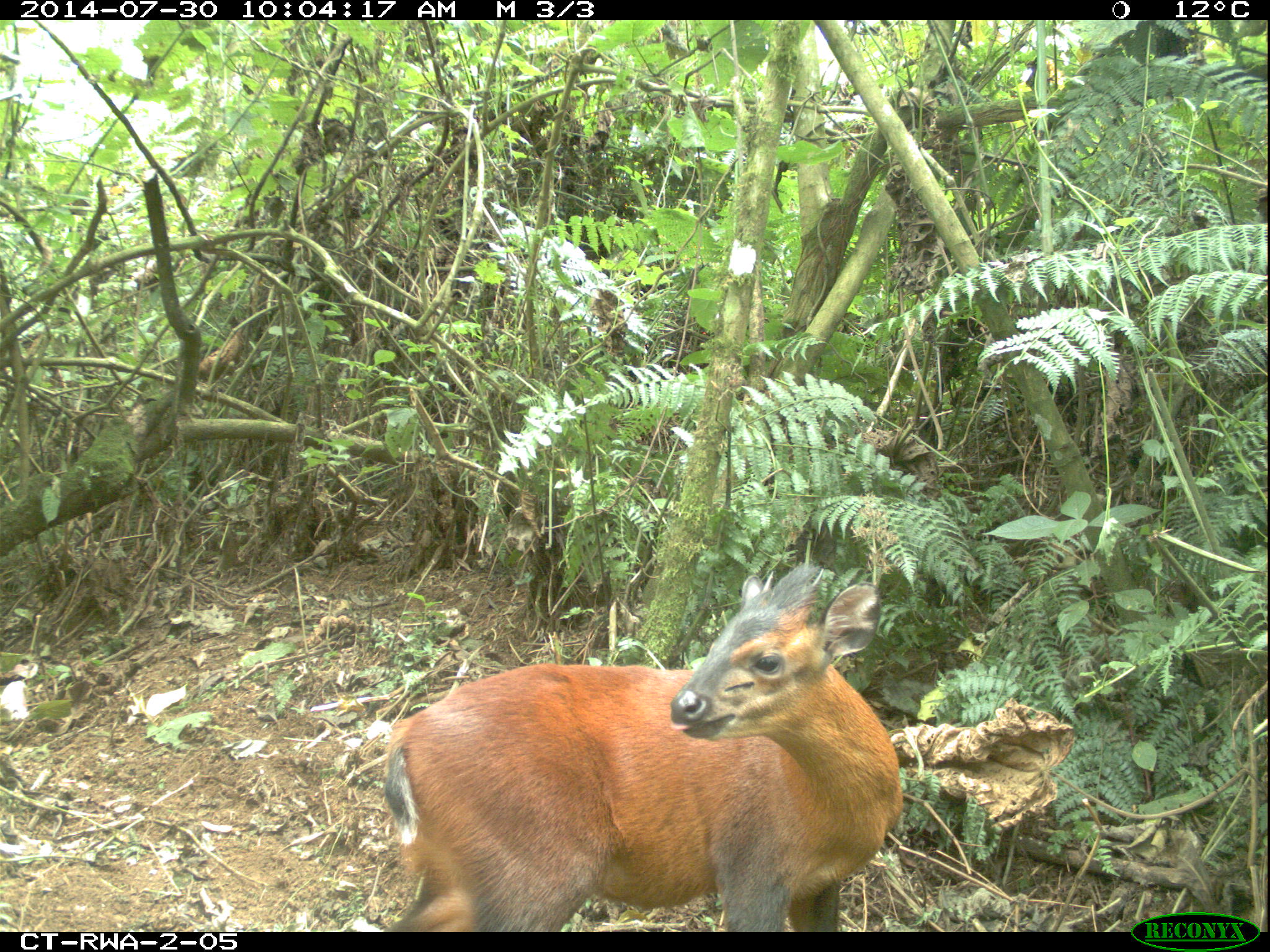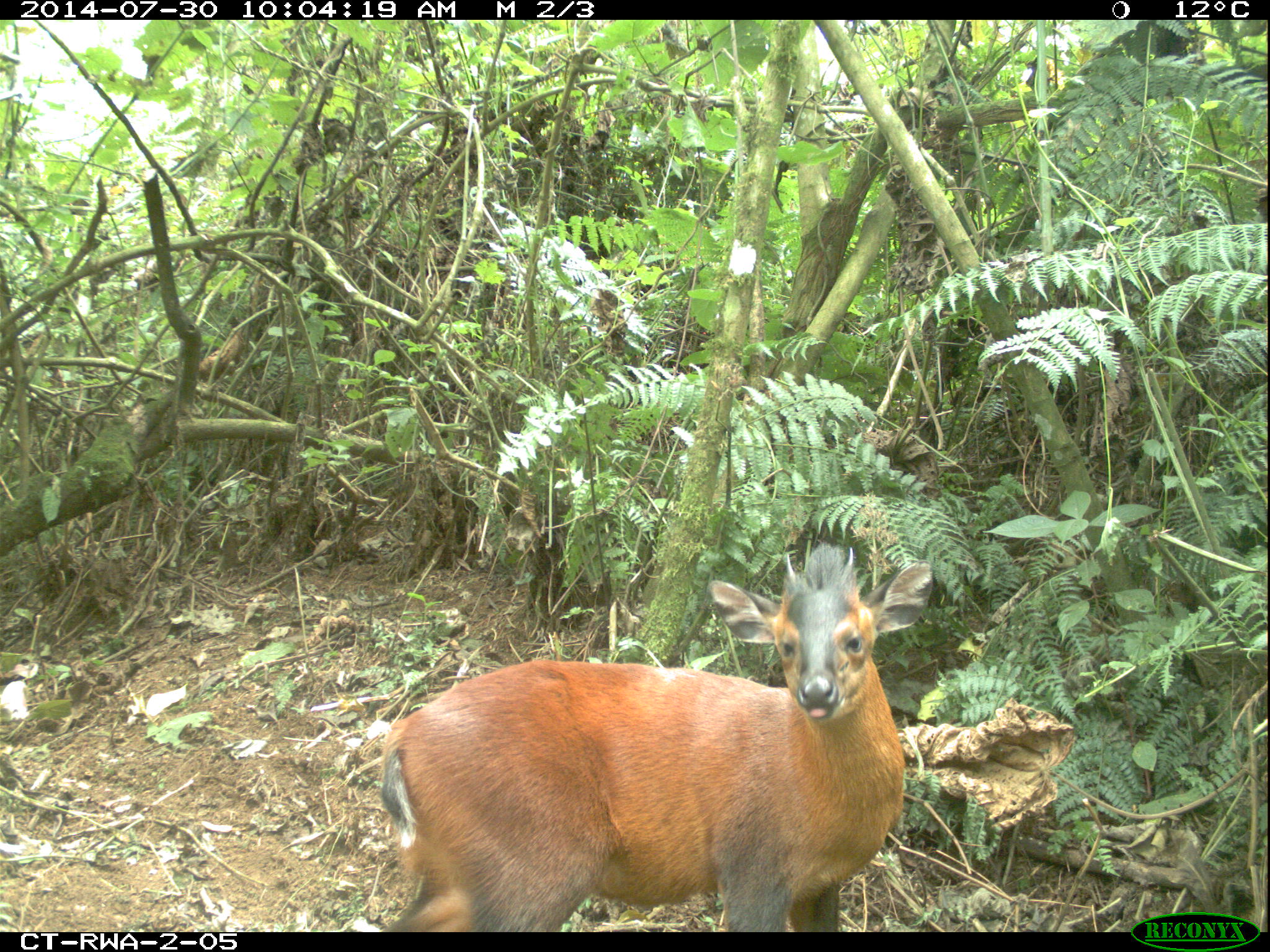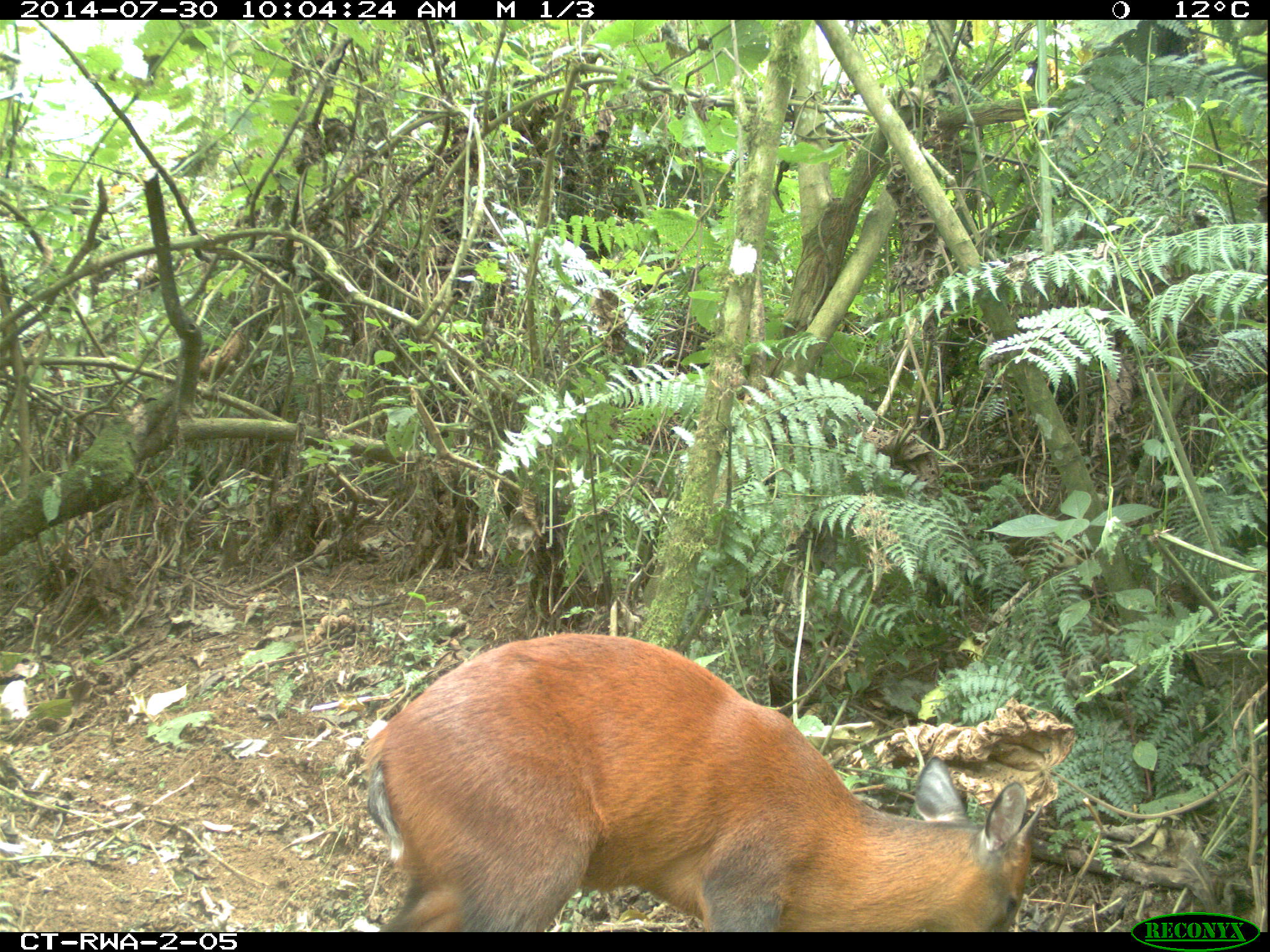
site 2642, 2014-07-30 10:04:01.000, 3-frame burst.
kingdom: Animalia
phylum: Chordata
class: Mammalia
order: Artiodactyla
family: Bovidae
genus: Cephalophus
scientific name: Cephalophus nigrifrons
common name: black-fronted duiker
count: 1